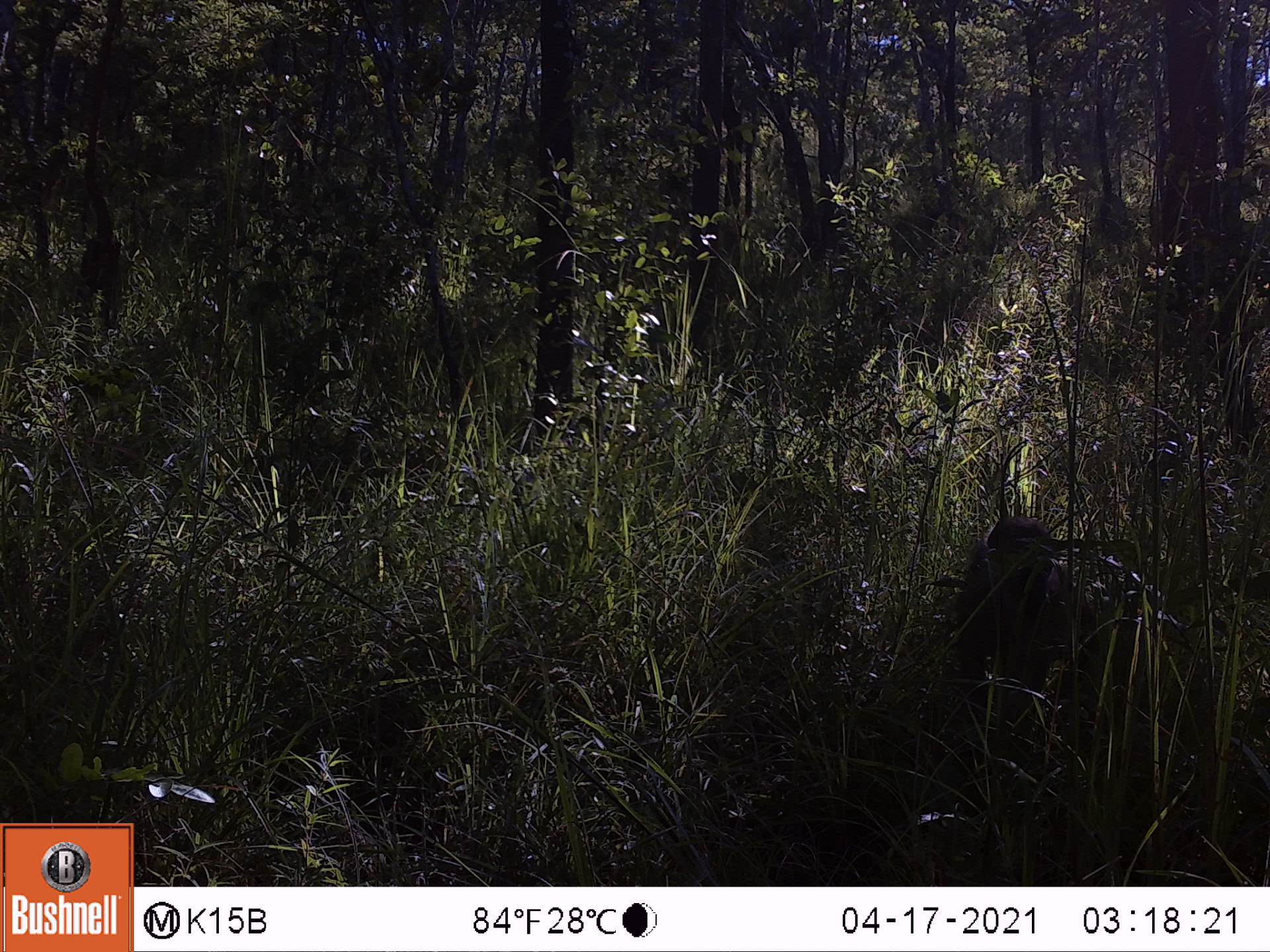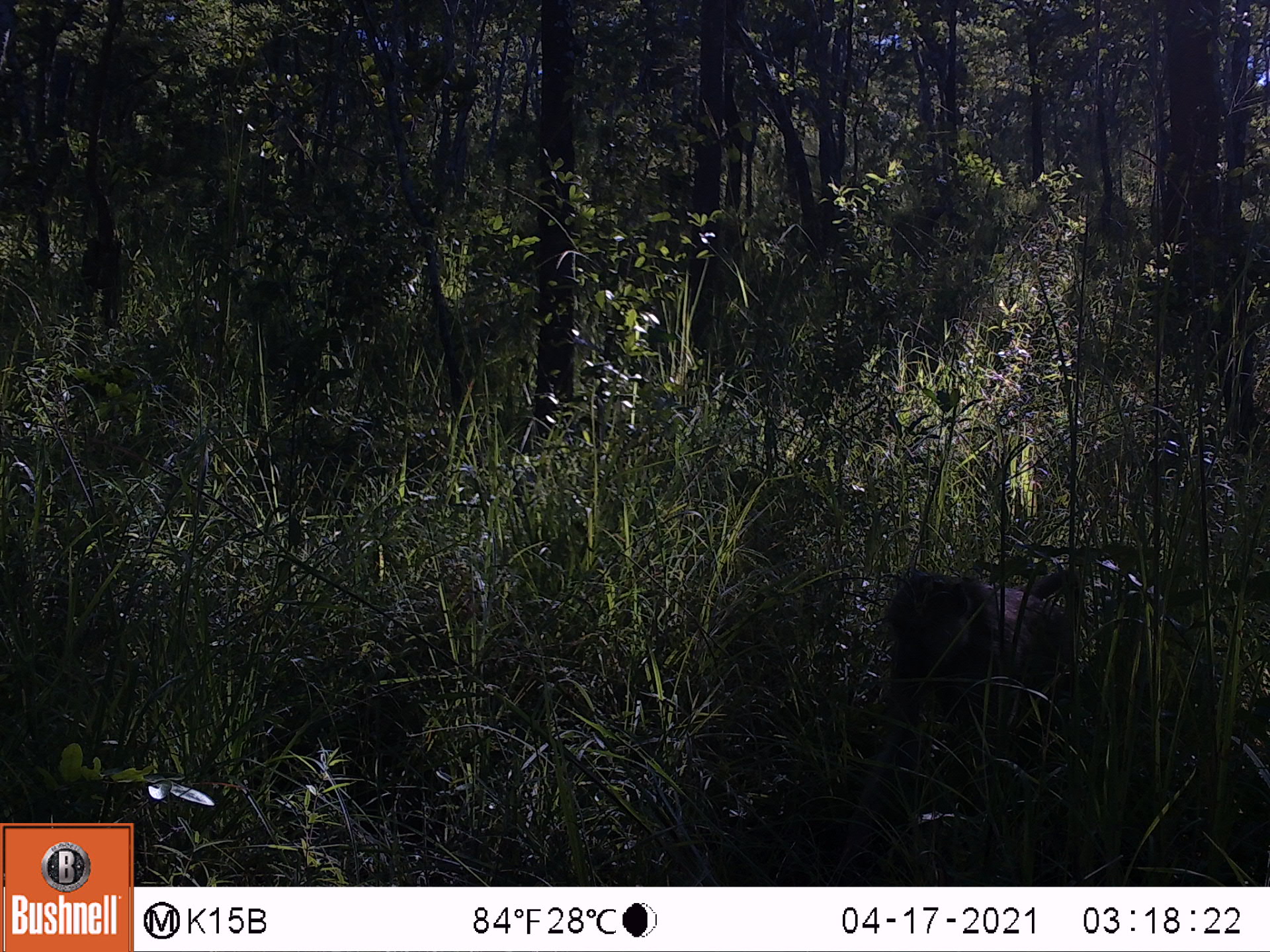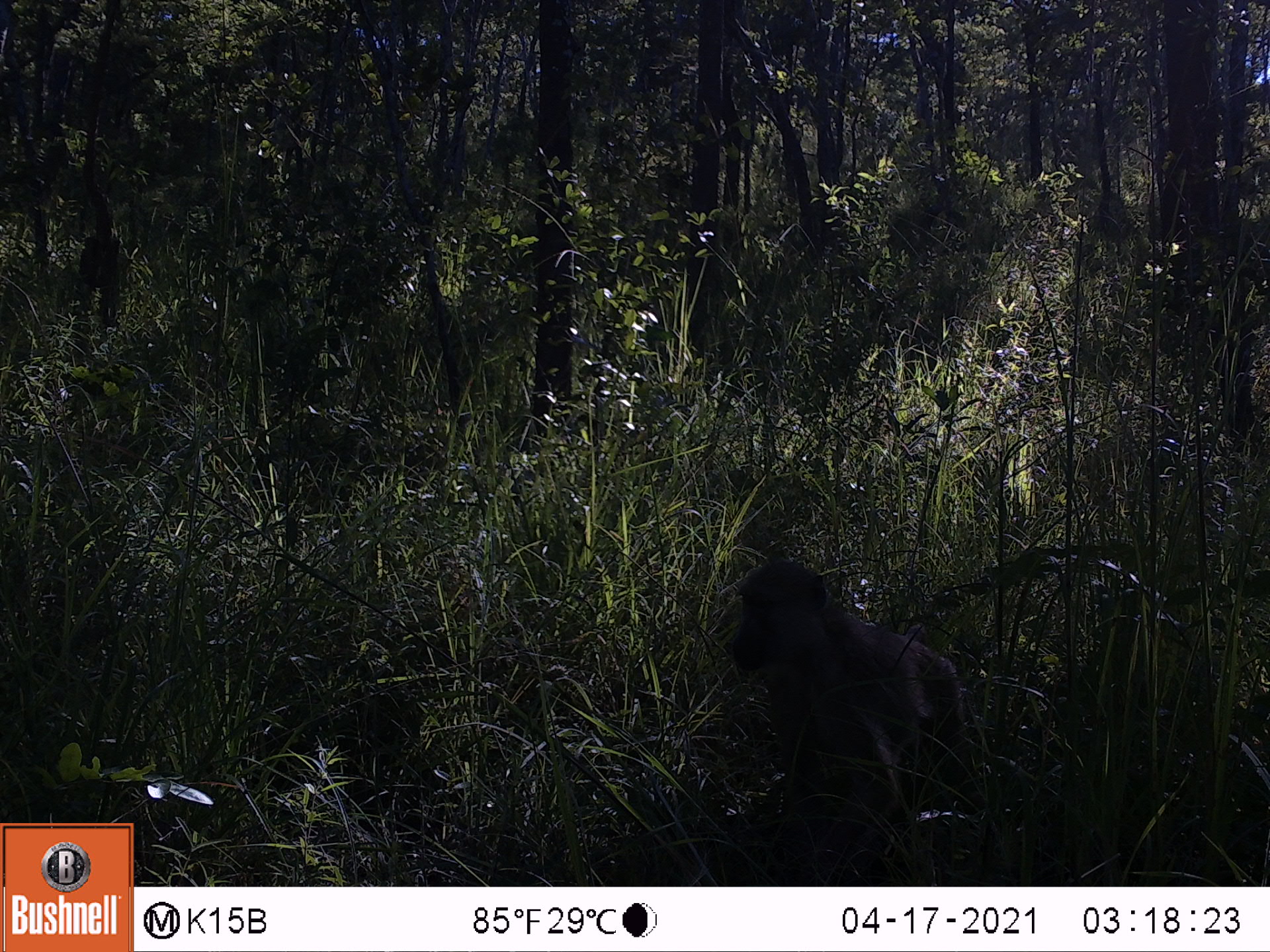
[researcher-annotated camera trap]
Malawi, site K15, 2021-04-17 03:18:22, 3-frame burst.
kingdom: Animalia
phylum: Chordata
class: Mammalia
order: Primates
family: Cercopithecidae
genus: Papio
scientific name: Papio cynocephalus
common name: yellow baboon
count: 1